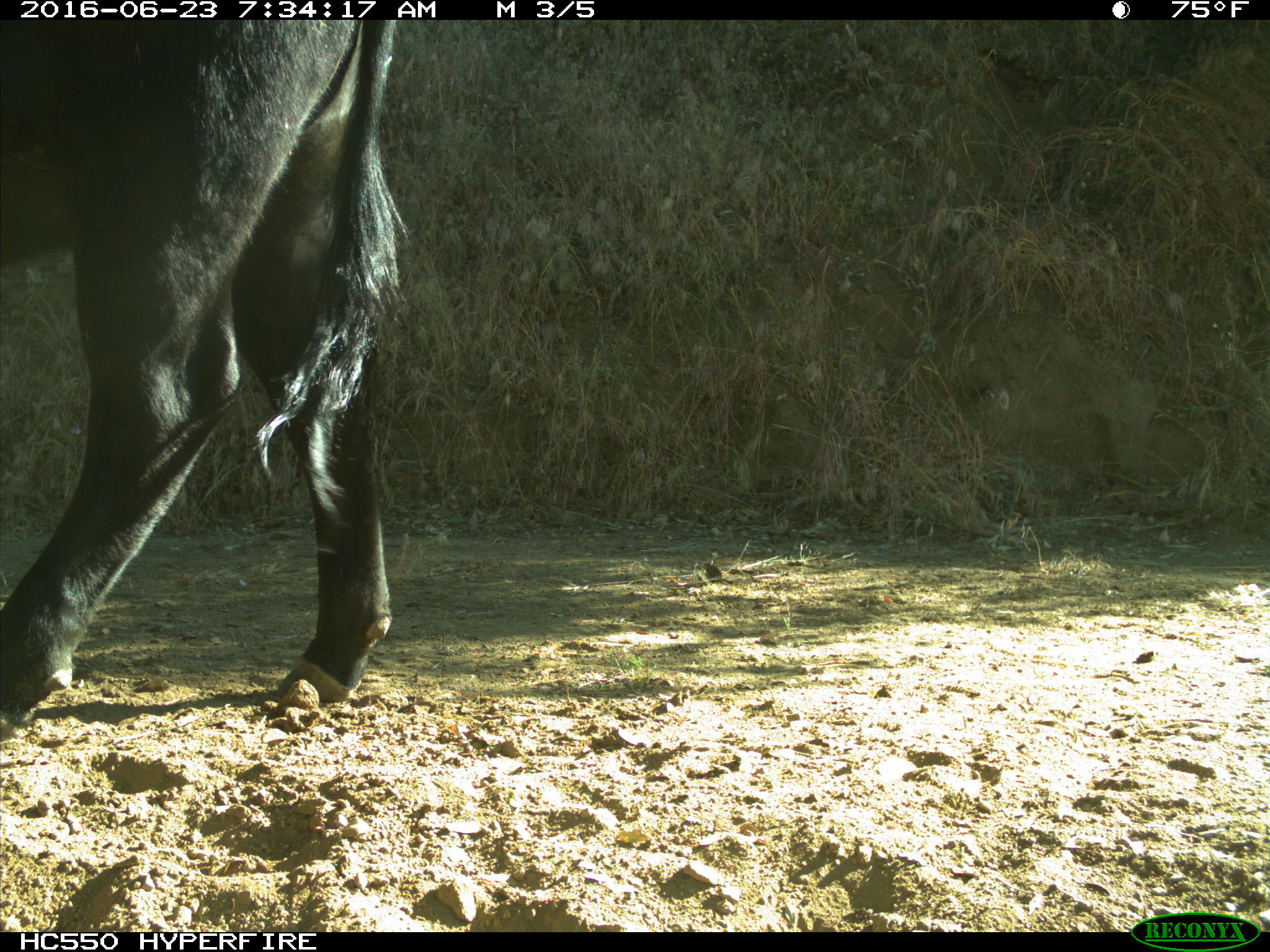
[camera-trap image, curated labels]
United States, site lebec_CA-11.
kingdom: Animalia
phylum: Chordata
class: Mammalia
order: Artiodactyla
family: Bovidae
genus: Bos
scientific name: Bos taurus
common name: domestic cow